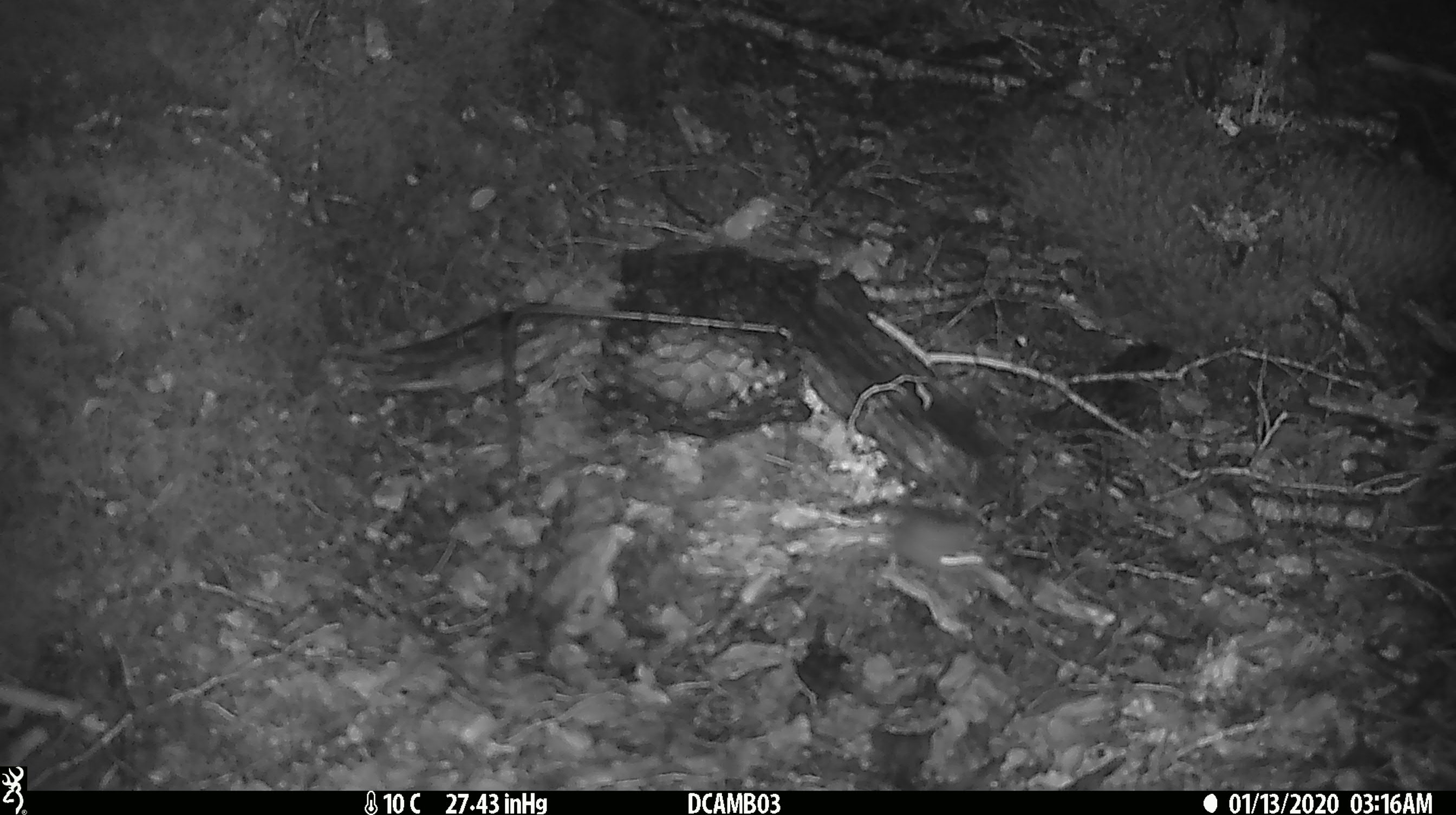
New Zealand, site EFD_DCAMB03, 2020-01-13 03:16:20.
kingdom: Animalia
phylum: Chordata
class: Mammalia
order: Rodentia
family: Muridae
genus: Mus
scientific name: Mus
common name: mouse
Mouse (Mus).